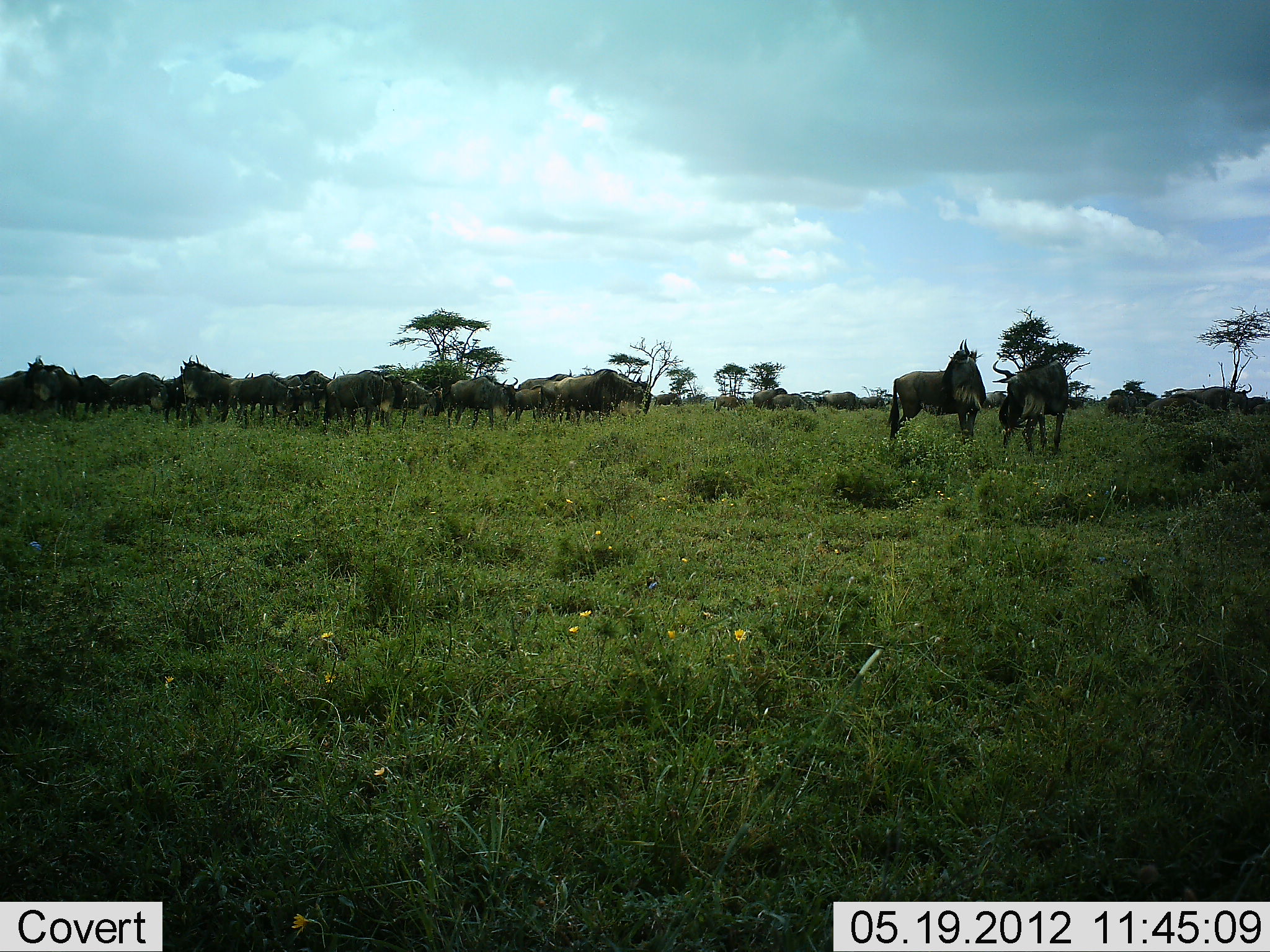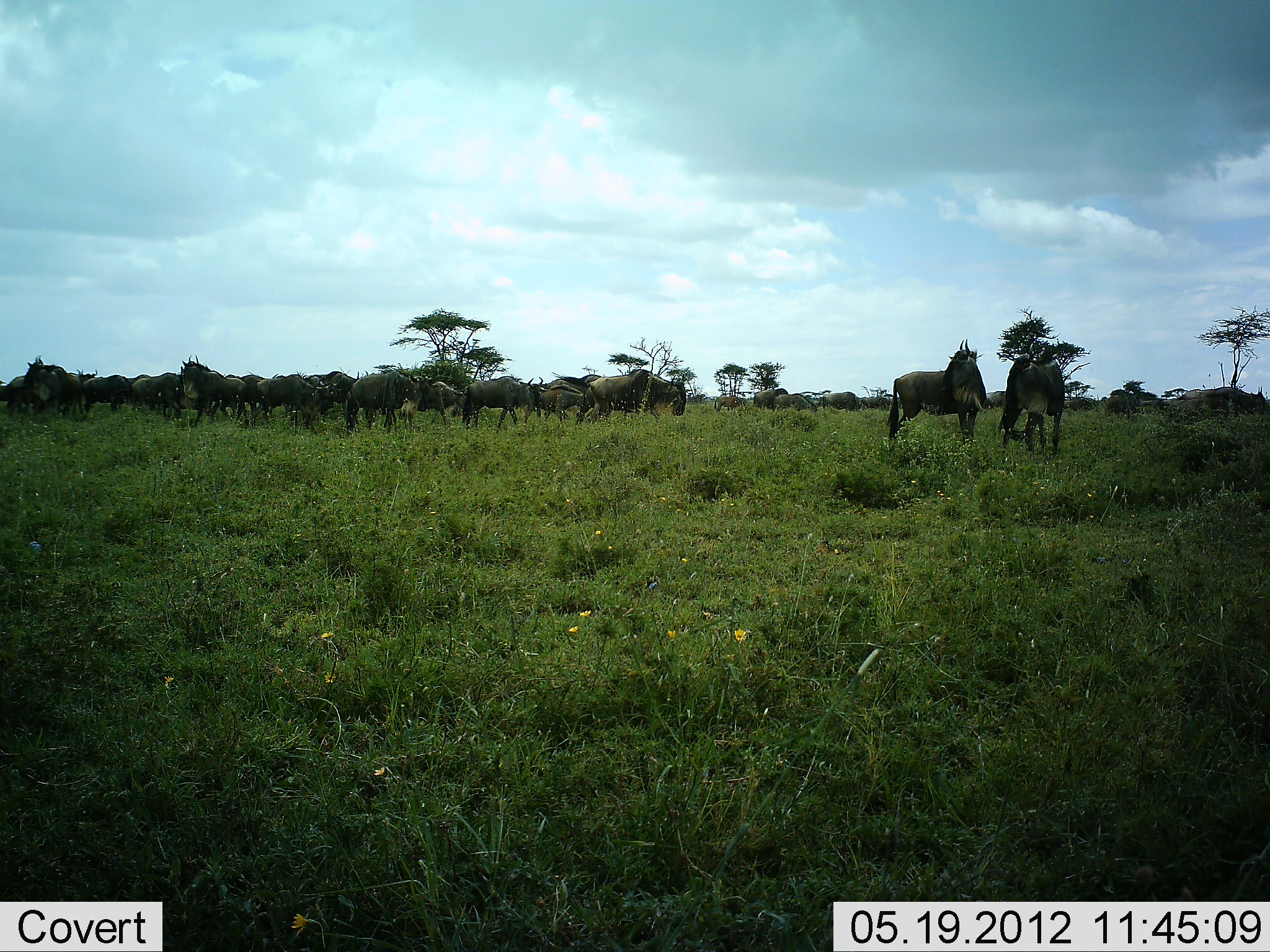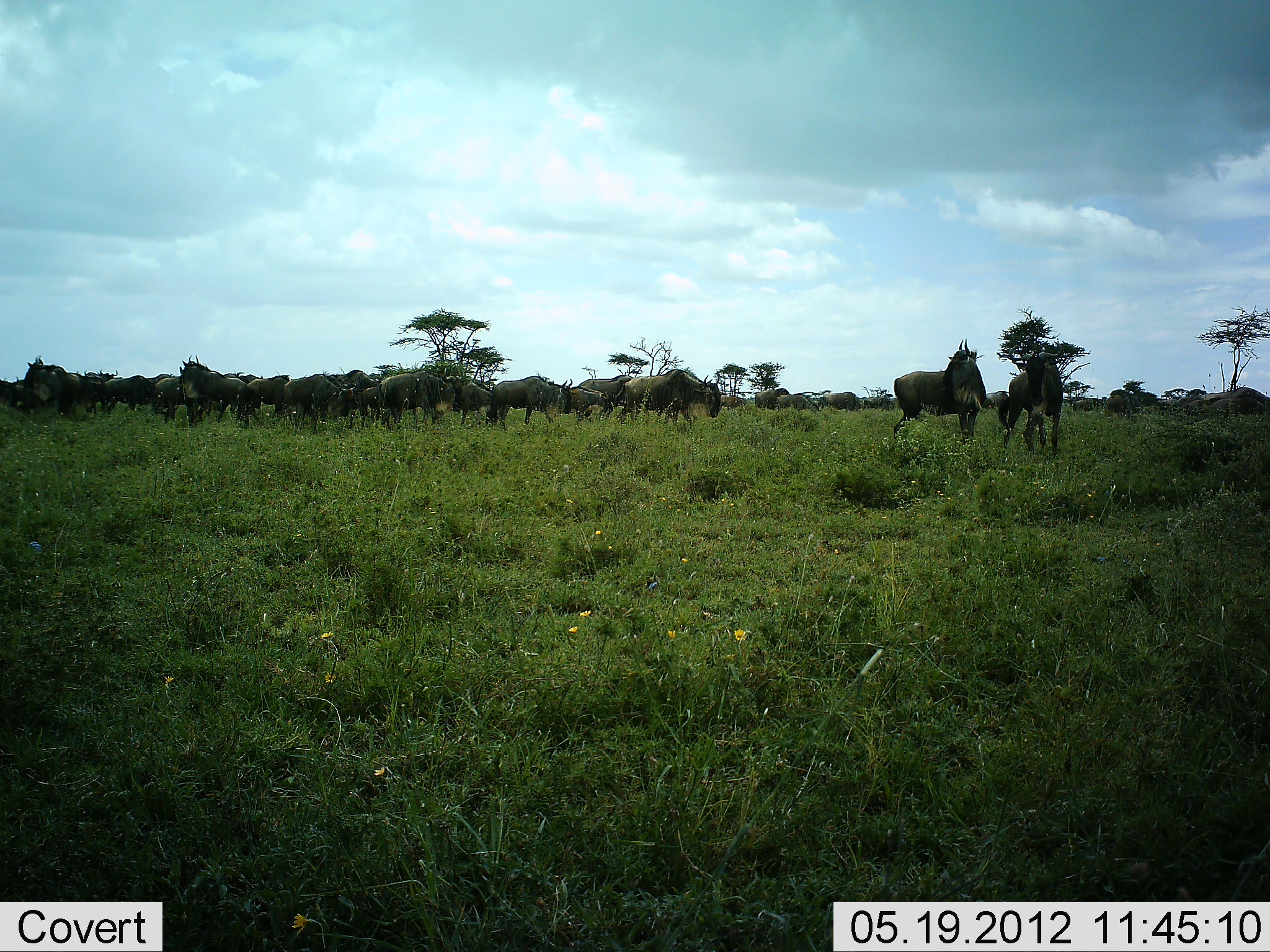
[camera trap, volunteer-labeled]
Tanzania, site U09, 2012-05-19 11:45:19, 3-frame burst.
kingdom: Animalia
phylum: Chordata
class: Mammalia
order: Artiodactyla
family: Bovidae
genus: Connochaetes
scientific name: Connochaetes taurinus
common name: blue wildebeest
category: wildebeest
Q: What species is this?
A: Wildebeest (blue wildebeest) (Connochaetes taurinus).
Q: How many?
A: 11-50.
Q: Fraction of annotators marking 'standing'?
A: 40%.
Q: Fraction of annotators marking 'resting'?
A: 0%.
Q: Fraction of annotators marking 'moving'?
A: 80%.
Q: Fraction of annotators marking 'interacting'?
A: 0%.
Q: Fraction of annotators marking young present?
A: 0%.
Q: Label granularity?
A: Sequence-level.